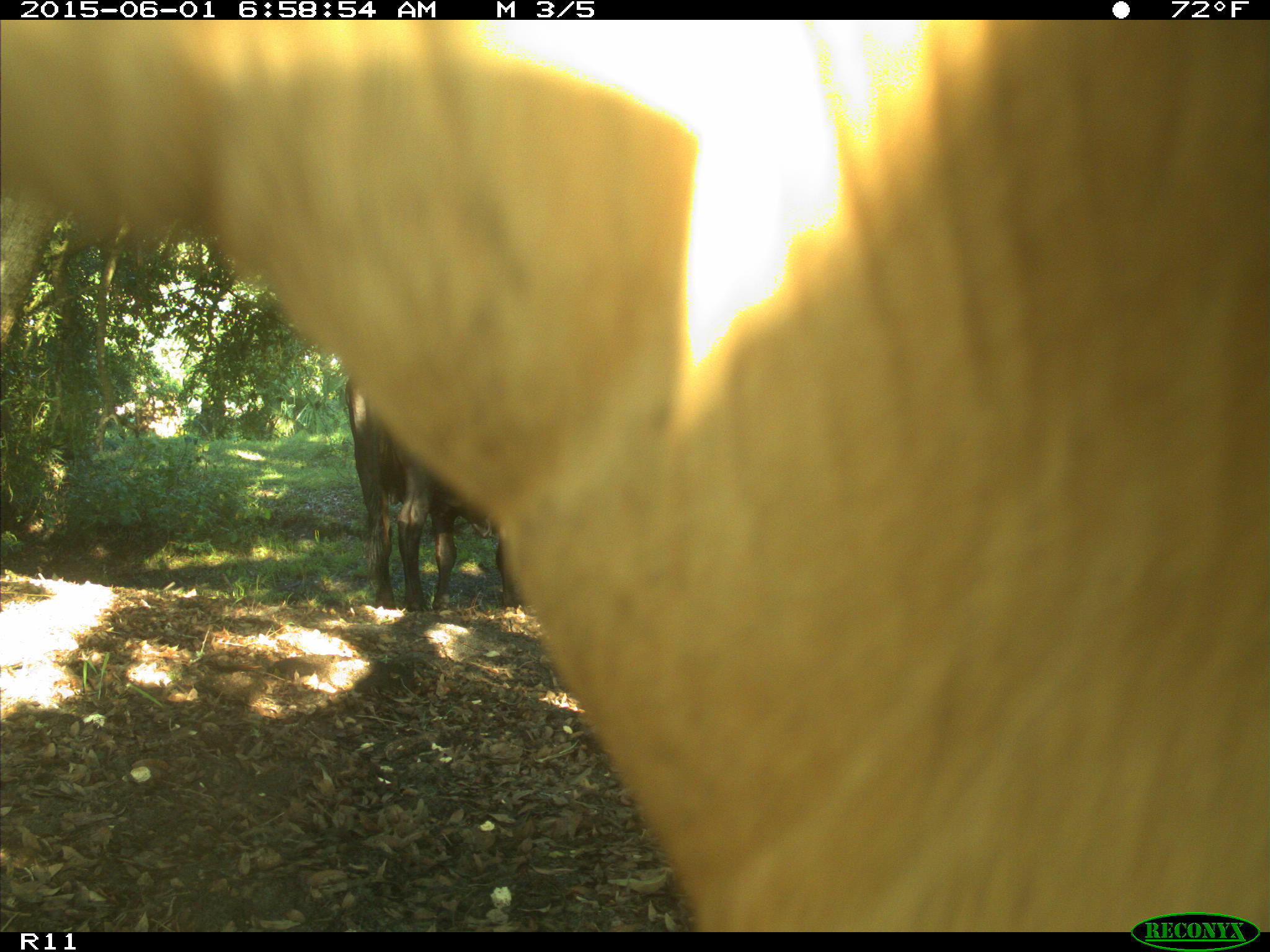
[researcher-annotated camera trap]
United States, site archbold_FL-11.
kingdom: Animalia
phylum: Chordata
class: Mammalia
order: Artiodactyla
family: Bovidae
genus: Bos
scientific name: Bos taurus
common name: domestic cow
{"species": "Bos taurus (domestic cow)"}